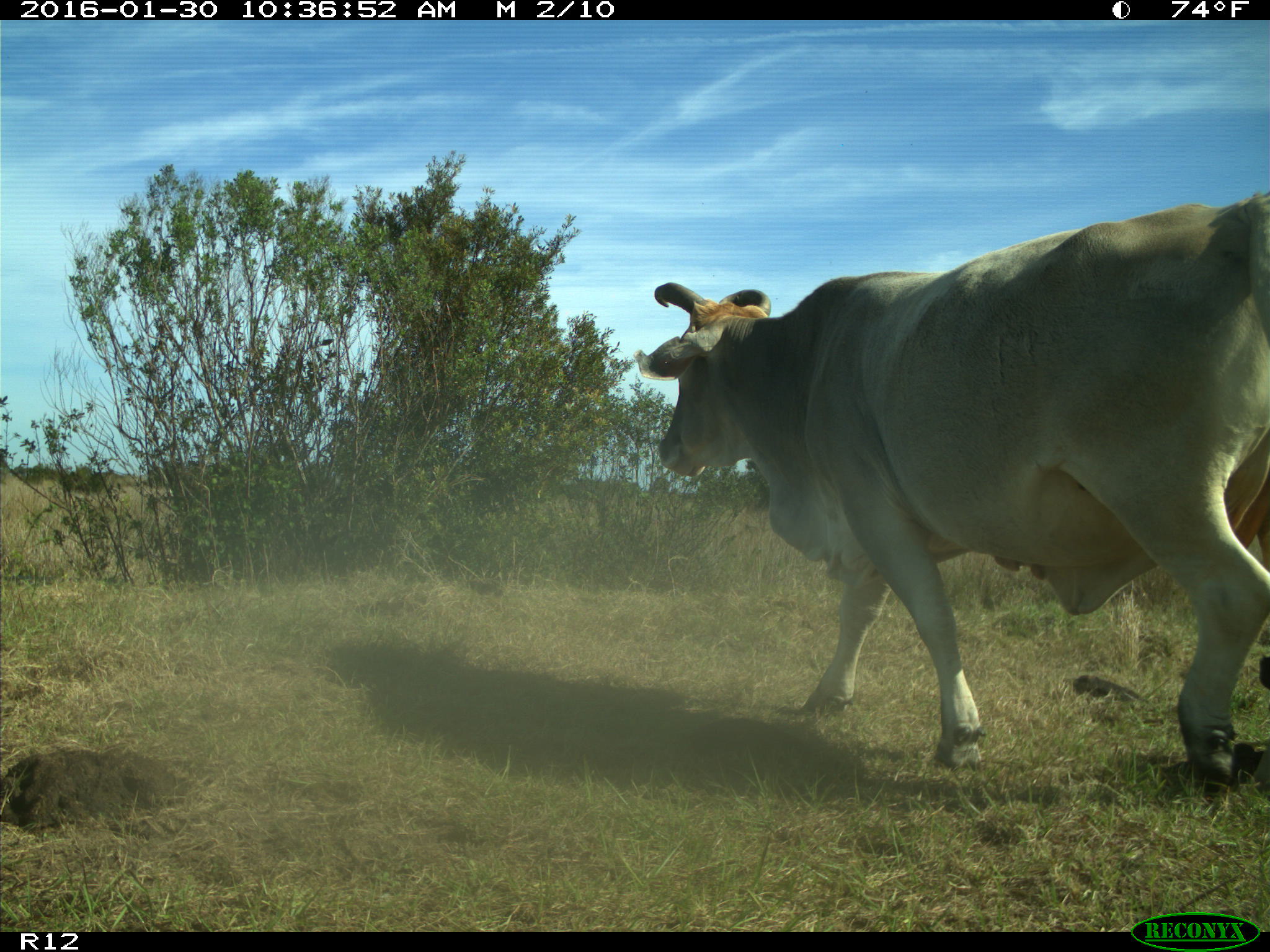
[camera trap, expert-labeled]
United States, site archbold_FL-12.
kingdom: Animalia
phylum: Chordata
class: Mammalia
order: Artiodactyla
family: Bovidae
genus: Bos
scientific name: Bos taurus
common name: domestic cow